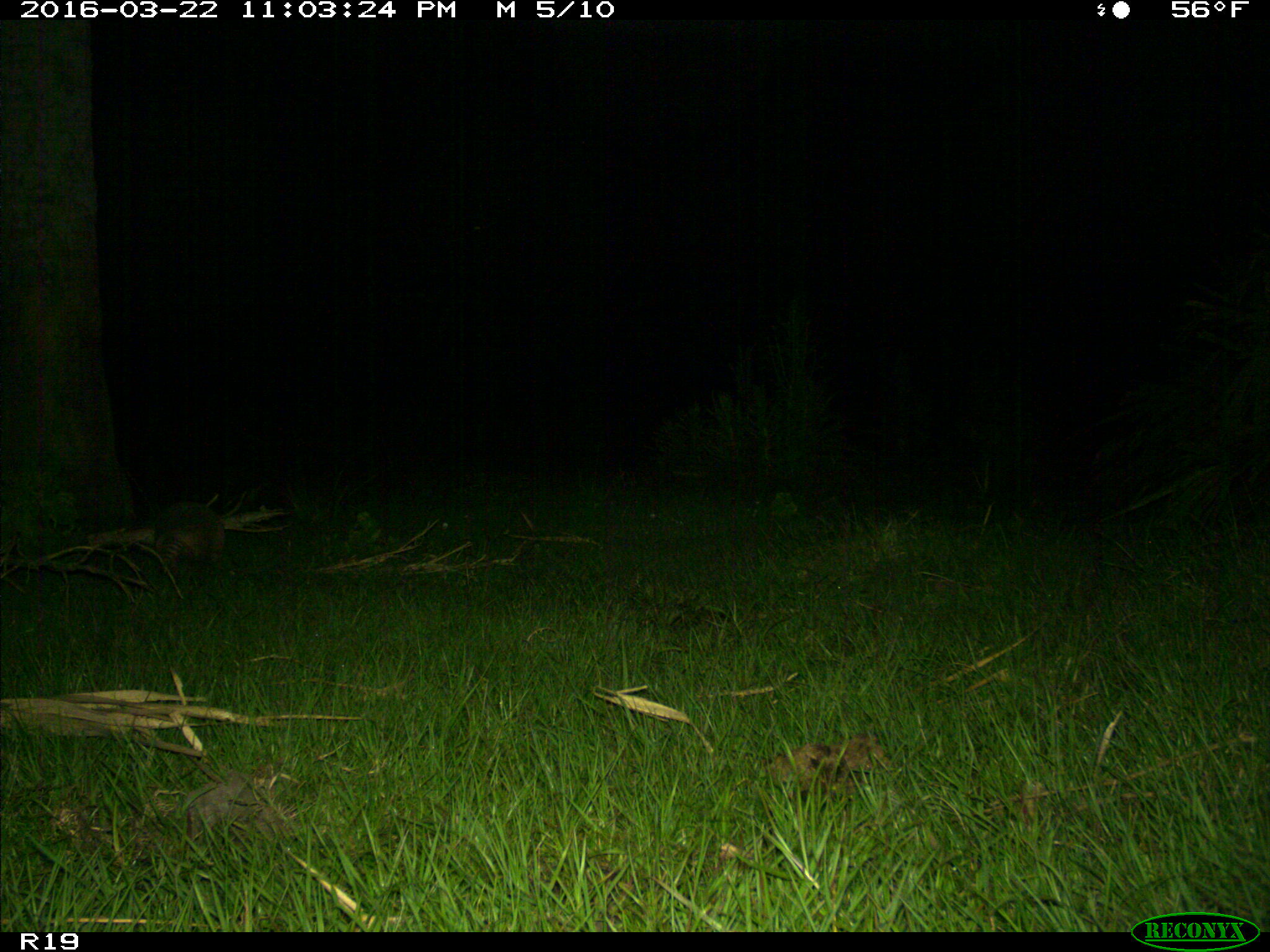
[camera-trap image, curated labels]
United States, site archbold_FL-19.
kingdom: Animalia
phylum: Chordata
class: Mammalia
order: Cingulata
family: Dasypodidae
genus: Dasypus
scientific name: Dasypus novemcinctus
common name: nine-banded armadillo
Dasypus novemcinctus (nine-banded armadillo).